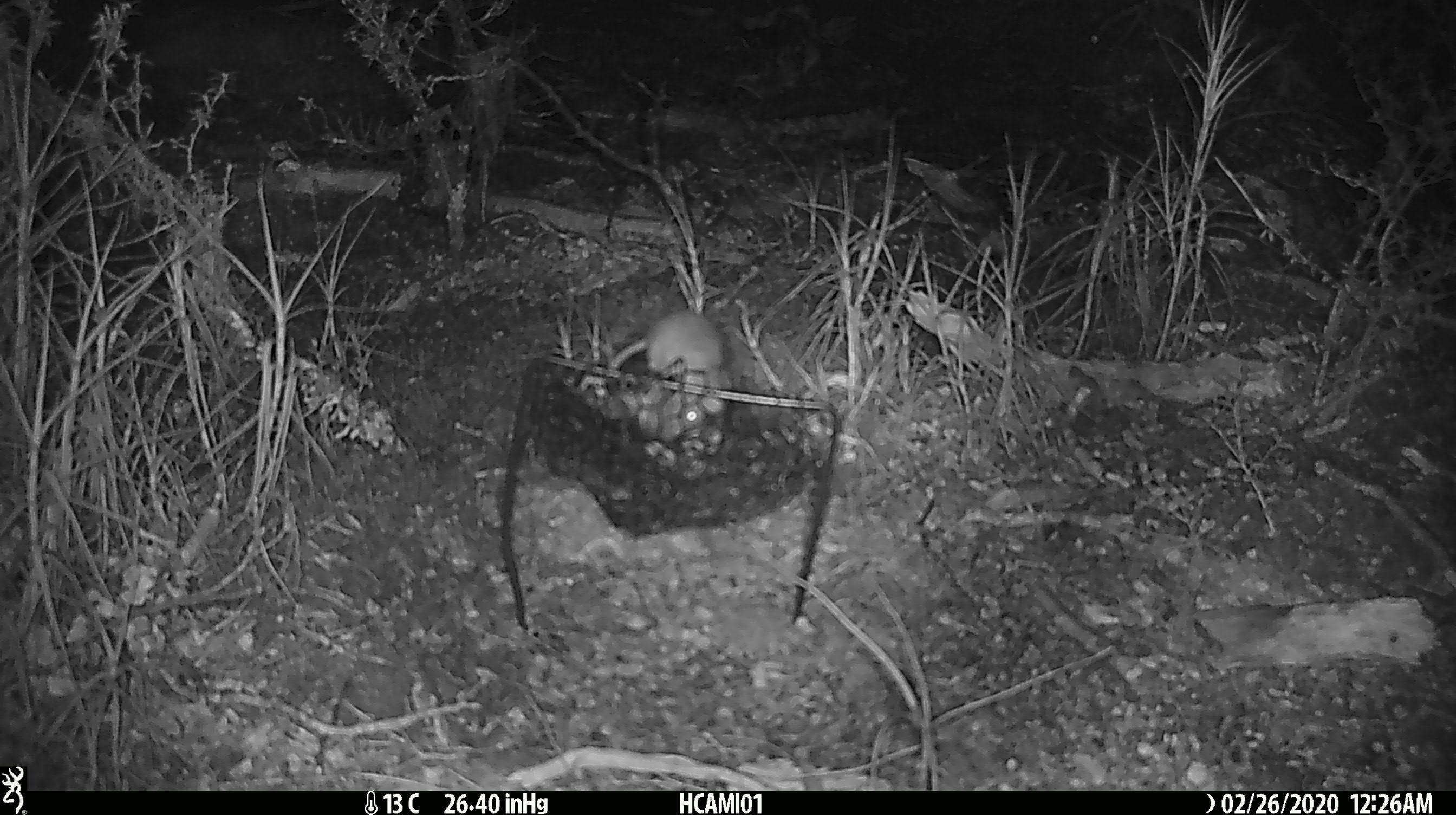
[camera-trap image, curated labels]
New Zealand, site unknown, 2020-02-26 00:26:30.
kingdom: Animalia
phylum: Chordata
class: Mammalia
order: Rodentia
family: Muridae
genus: Mus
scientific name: Mus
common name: mouse